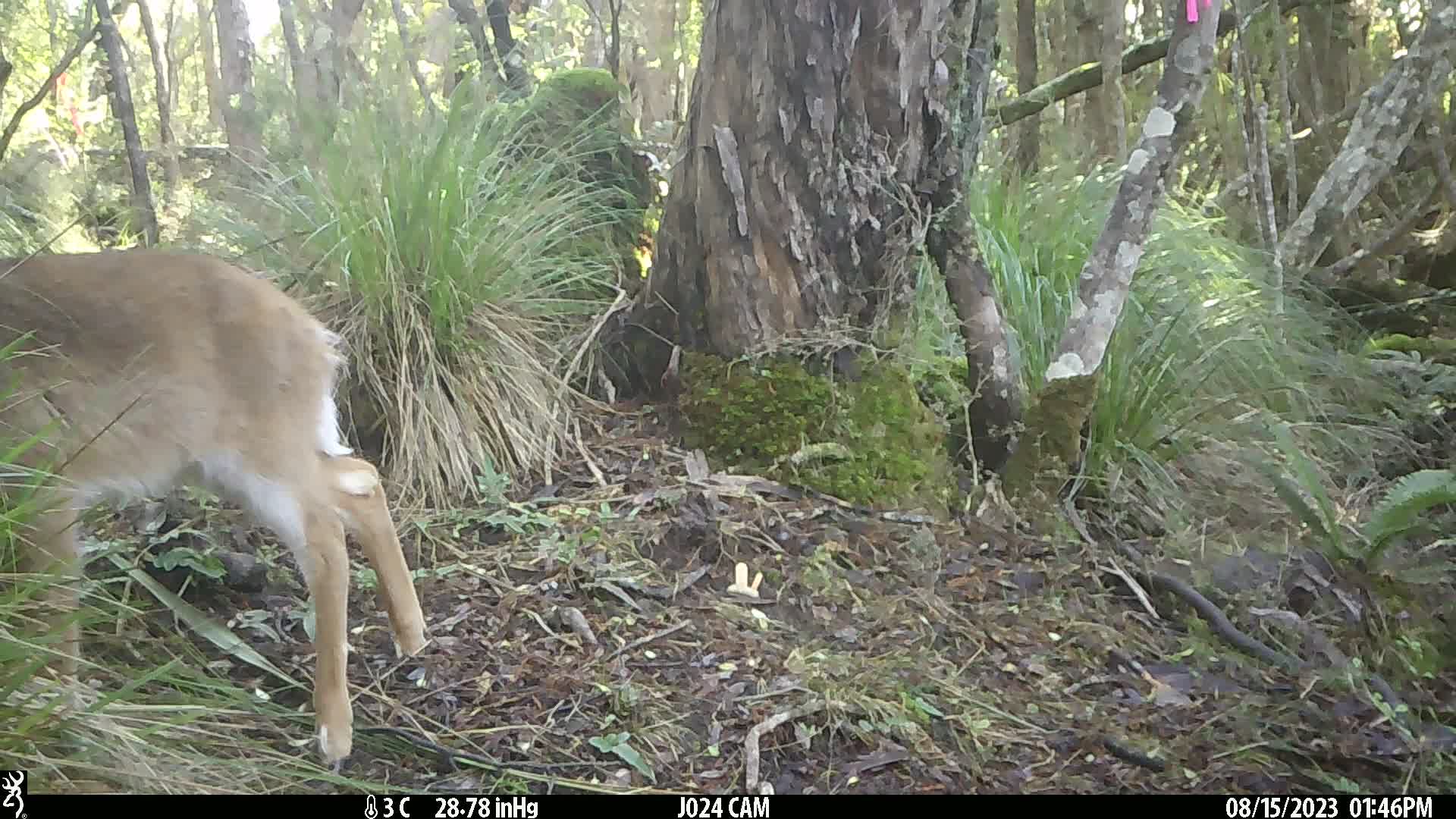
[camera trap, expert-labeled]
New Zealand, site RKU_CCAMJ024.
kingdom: Animalia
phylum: Chordata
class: Mammalia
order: Artiodactyla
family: Cervidae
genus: Odocoileus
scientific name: Odocoileus virginianus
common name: white-tailed deer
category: white tailed deer